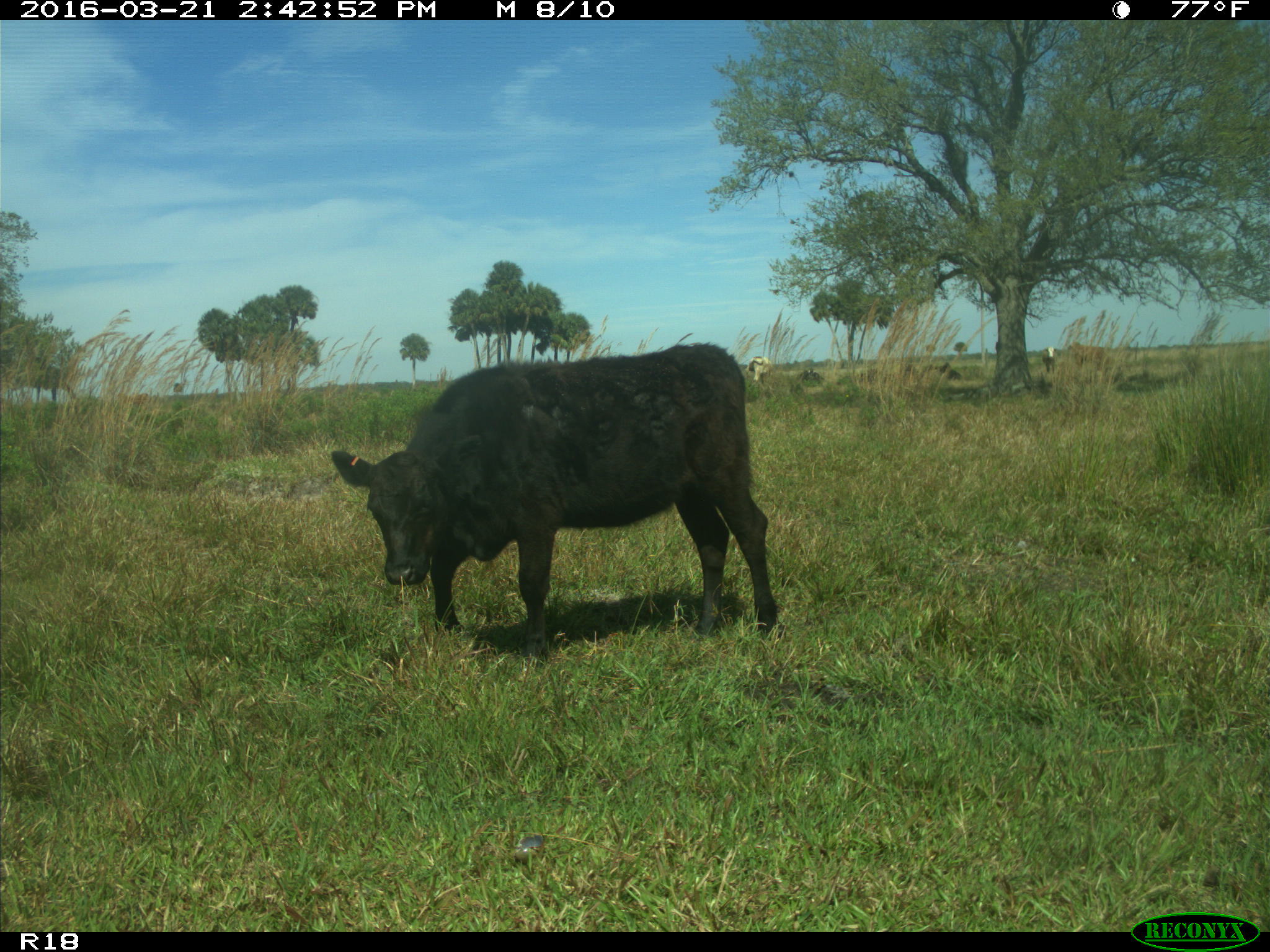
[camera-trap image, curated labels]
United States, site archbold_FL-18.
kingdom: Animalia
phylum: Chordata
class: Mammalia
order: Artiodactyla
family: Bovidae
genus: Bos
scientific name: Bos taurus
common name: domestic cow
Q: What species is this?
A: Bos taurus (domestic cow).